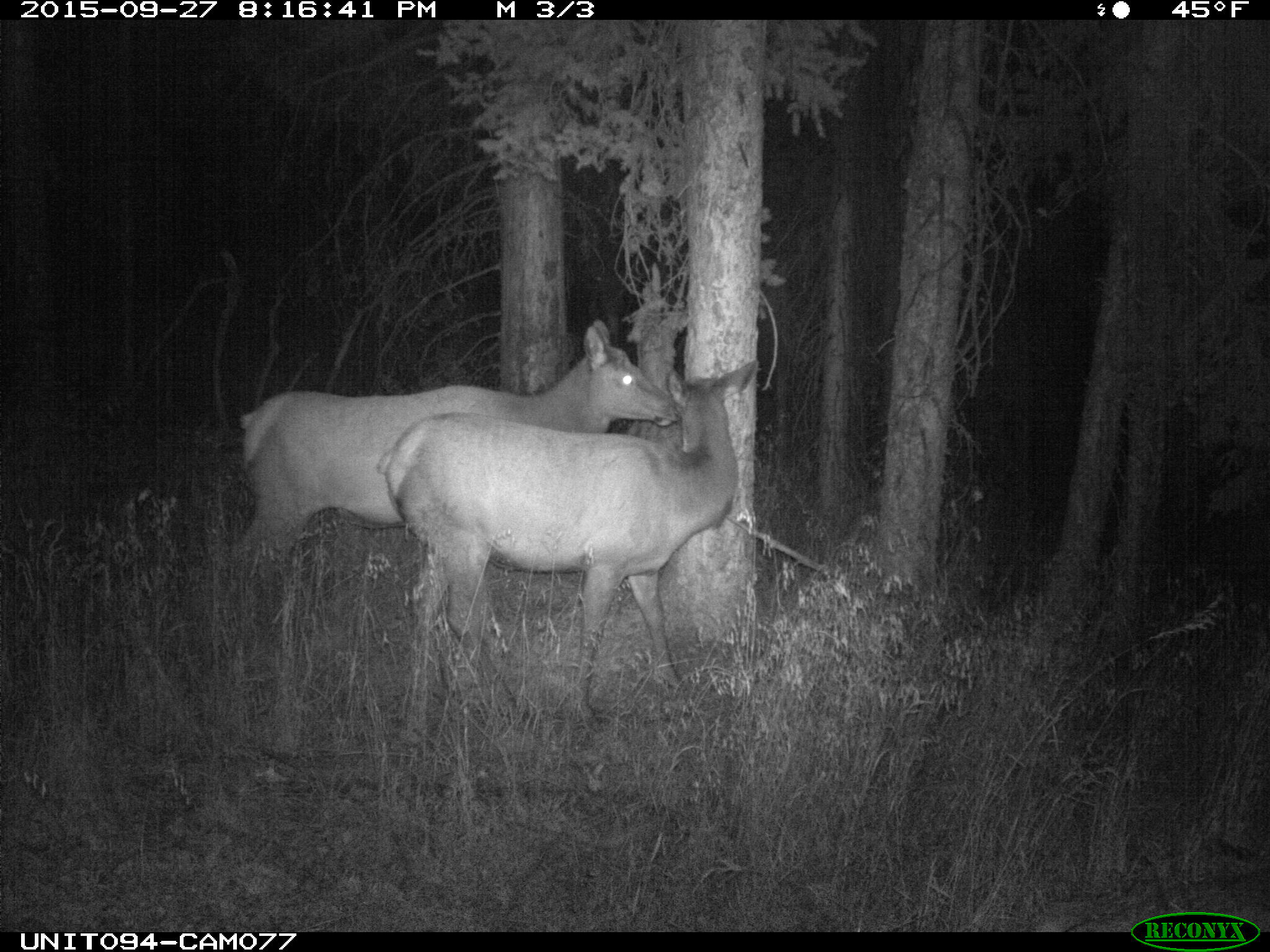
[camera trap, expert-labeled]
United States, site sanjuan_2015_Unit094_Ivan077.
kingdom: Animalia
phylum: Chordata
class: Mammalia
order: Artiodactyla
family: Cervidae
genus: Cervus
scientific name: Cervus elaphus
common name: red deer